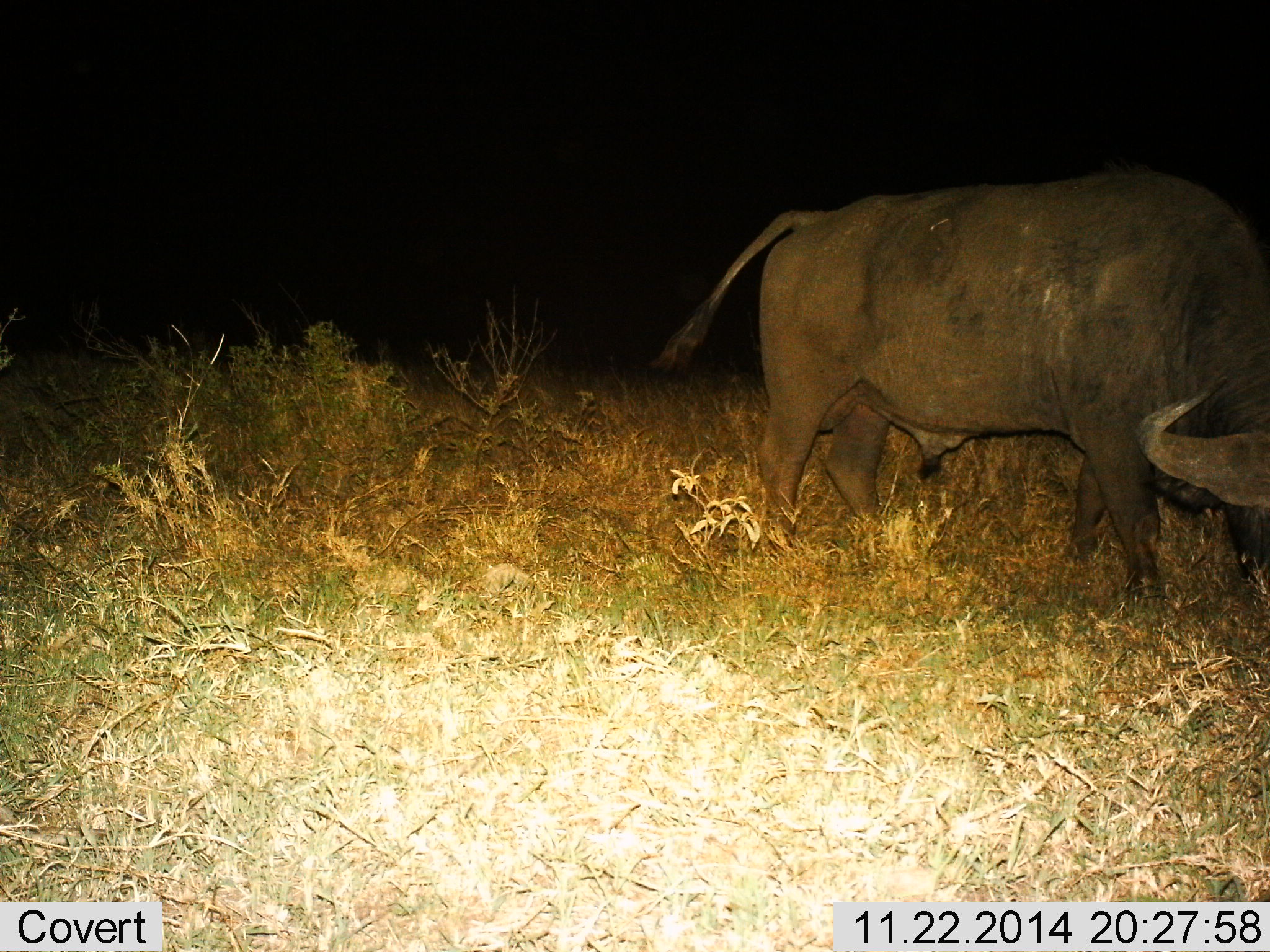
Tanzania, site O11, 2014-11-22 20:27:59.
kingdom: Animalia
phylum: Chordata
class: Mammalia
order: Artiodactyla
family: Bovidae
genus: Syncerus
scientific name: Syncerus caffer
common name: cape buffalo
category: buffalo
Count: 1.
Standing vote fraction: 10%.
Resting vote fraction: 0%.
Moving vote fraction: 20%.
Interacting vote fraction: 0%.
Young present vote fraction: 0%.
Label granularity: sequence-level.